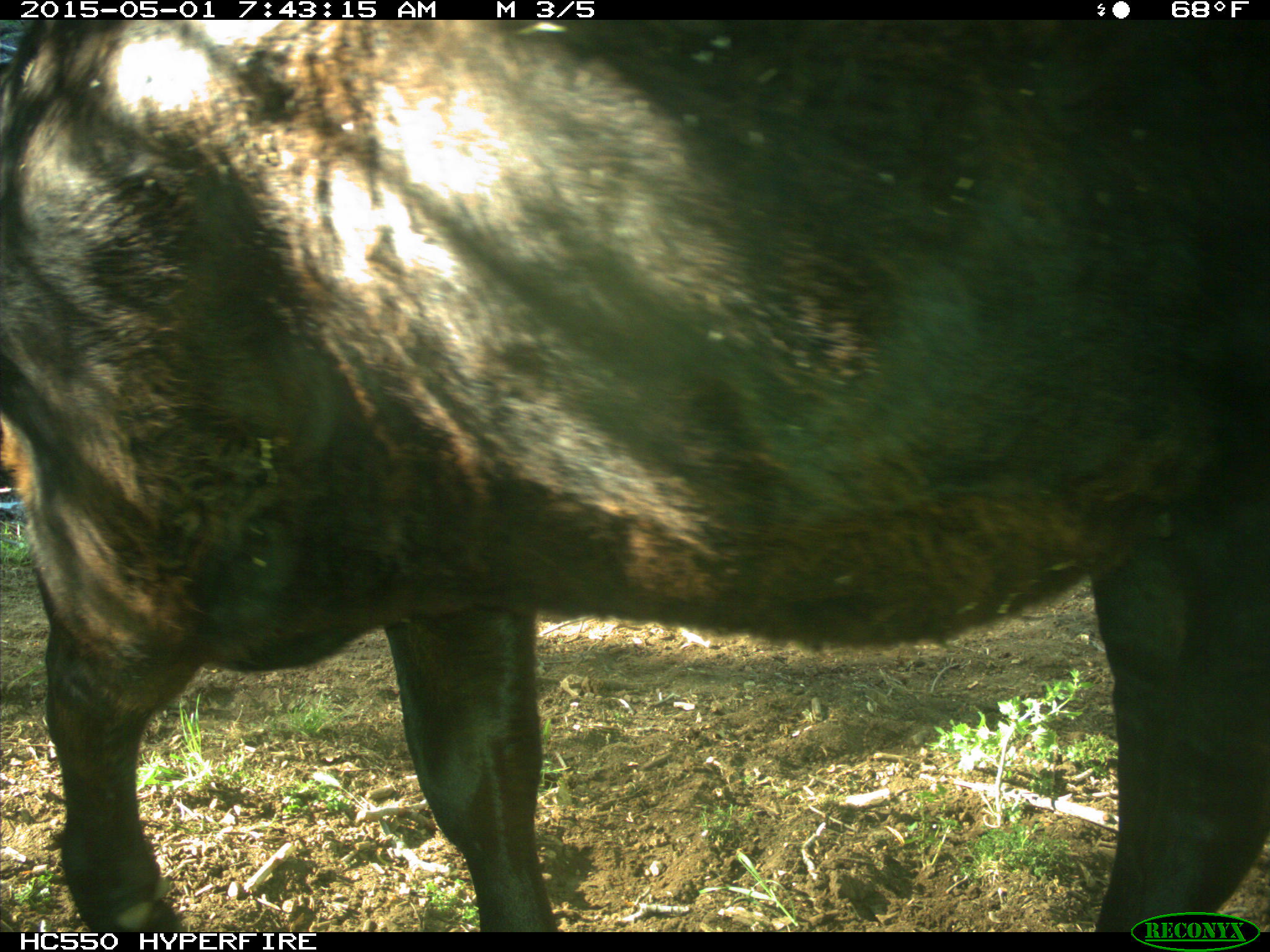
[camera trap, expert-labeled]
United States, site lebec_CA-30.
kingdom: Animalia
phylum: Chordata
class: Mammalia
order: Artiodactyla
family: Bovidae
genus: Bos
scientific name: Bos taurus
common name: domestic cow